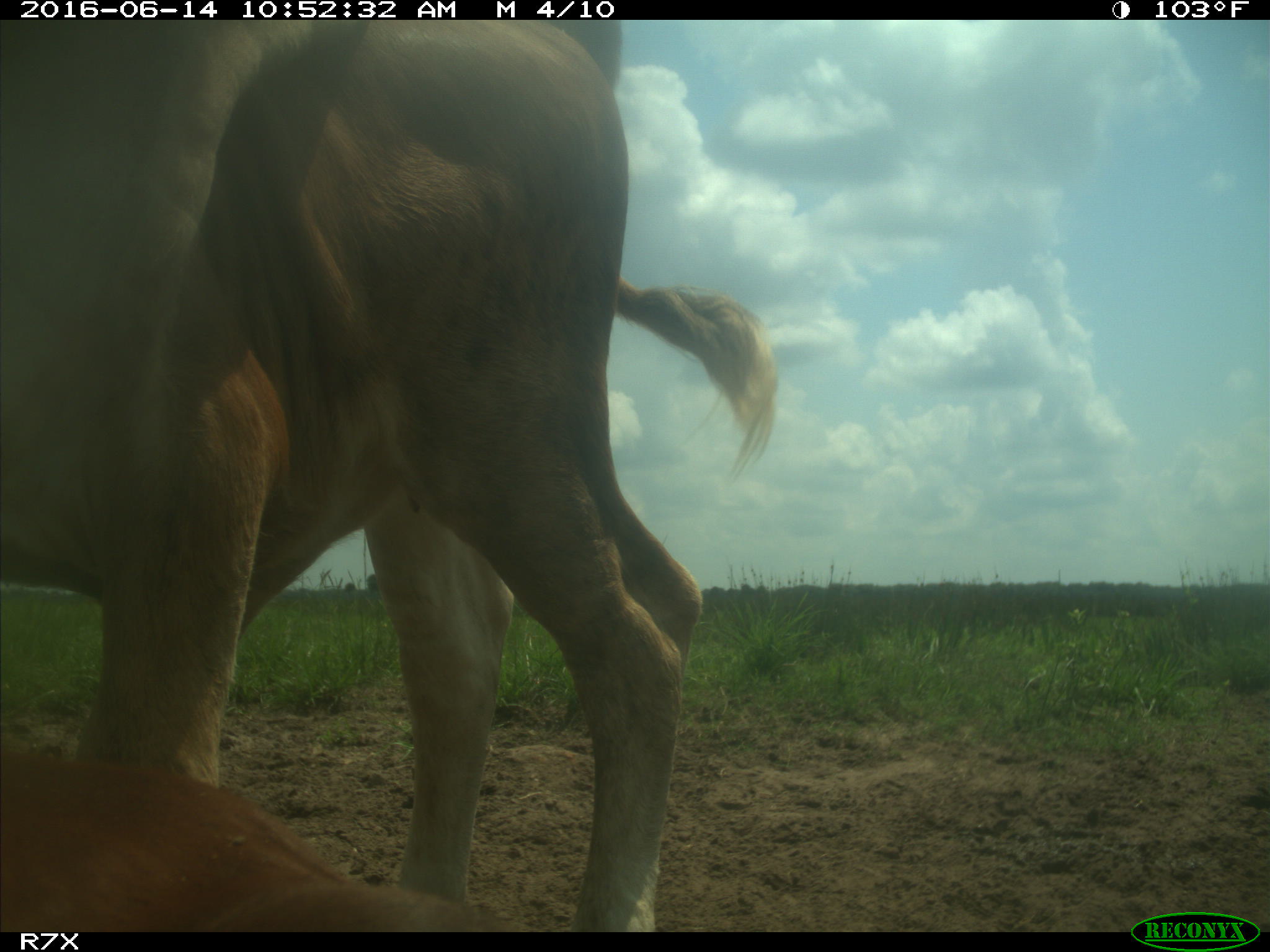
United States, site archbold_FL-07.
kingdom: Animalia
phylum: Chordata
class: Mammalia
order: Artiodactyla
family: Bovidae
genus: Bos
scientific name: Bos taurus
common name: domestic cow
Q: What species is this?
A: Bos taurus (domestic cow).